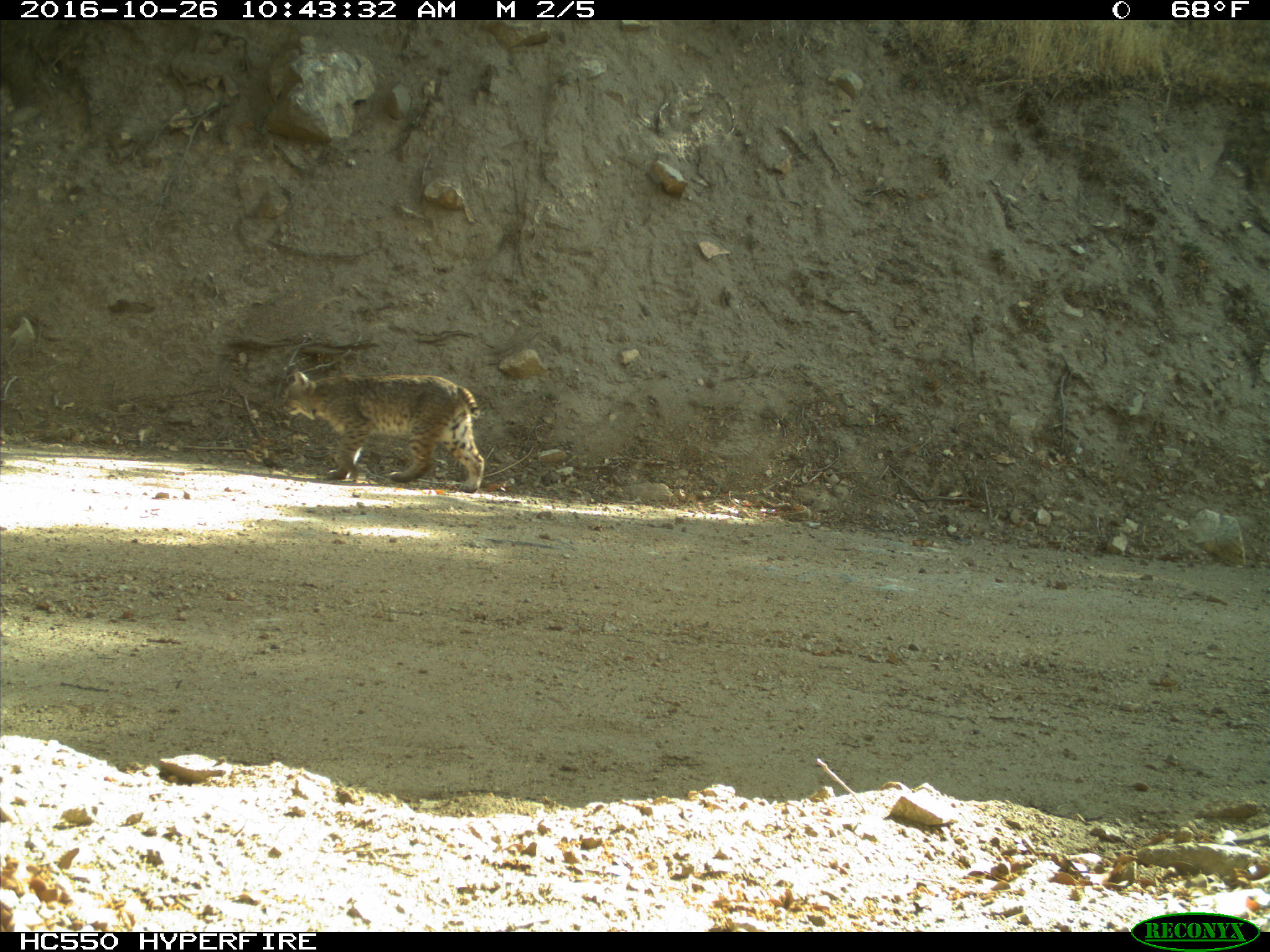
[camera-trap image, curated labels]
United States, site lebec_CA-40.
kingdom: Animalia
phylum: Chordata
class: Mammalia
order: Carnivora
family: Felidae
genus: Lynx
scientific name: Lynx rufus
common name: bobcat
Lynx rufus (bobcat).